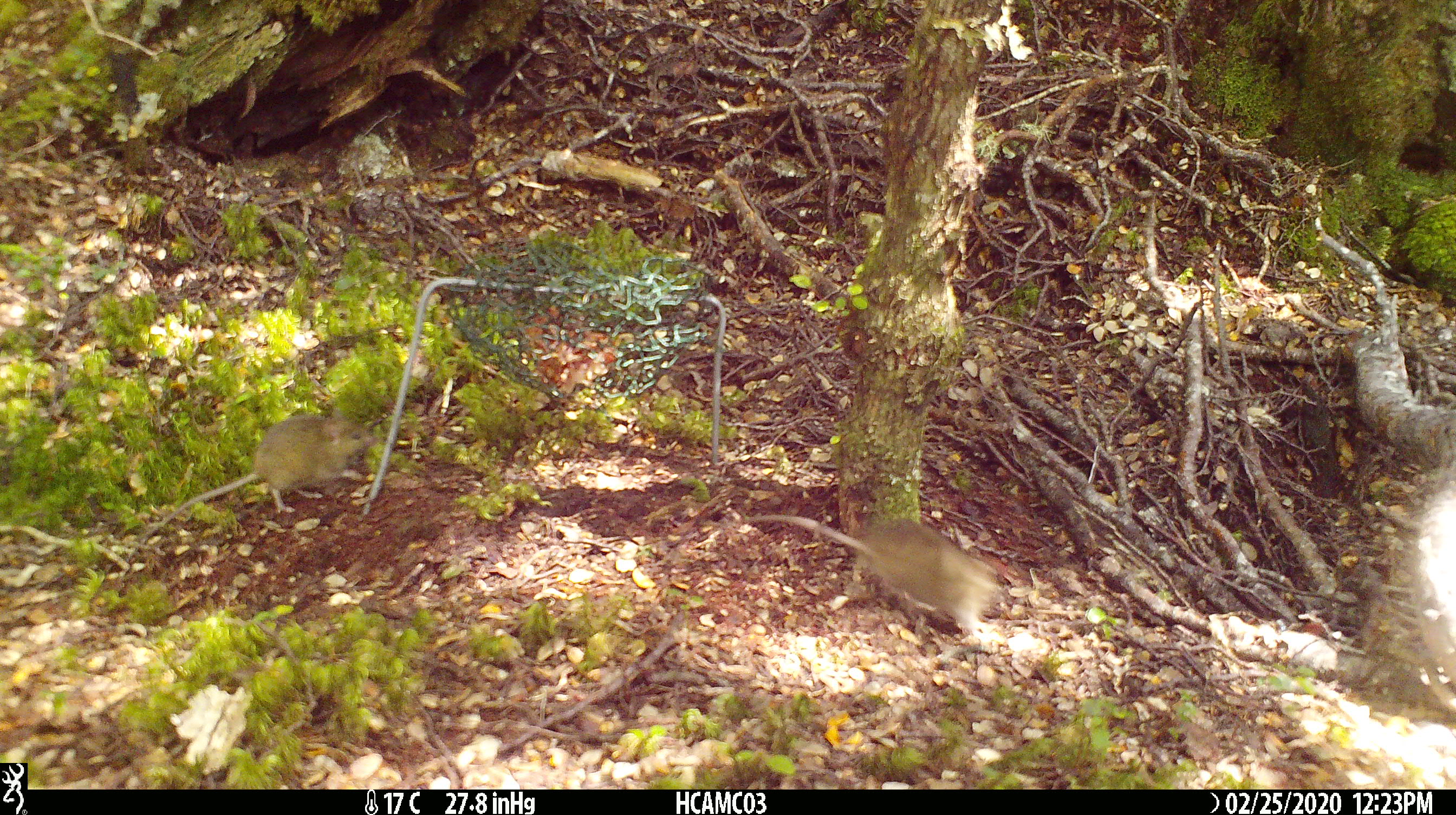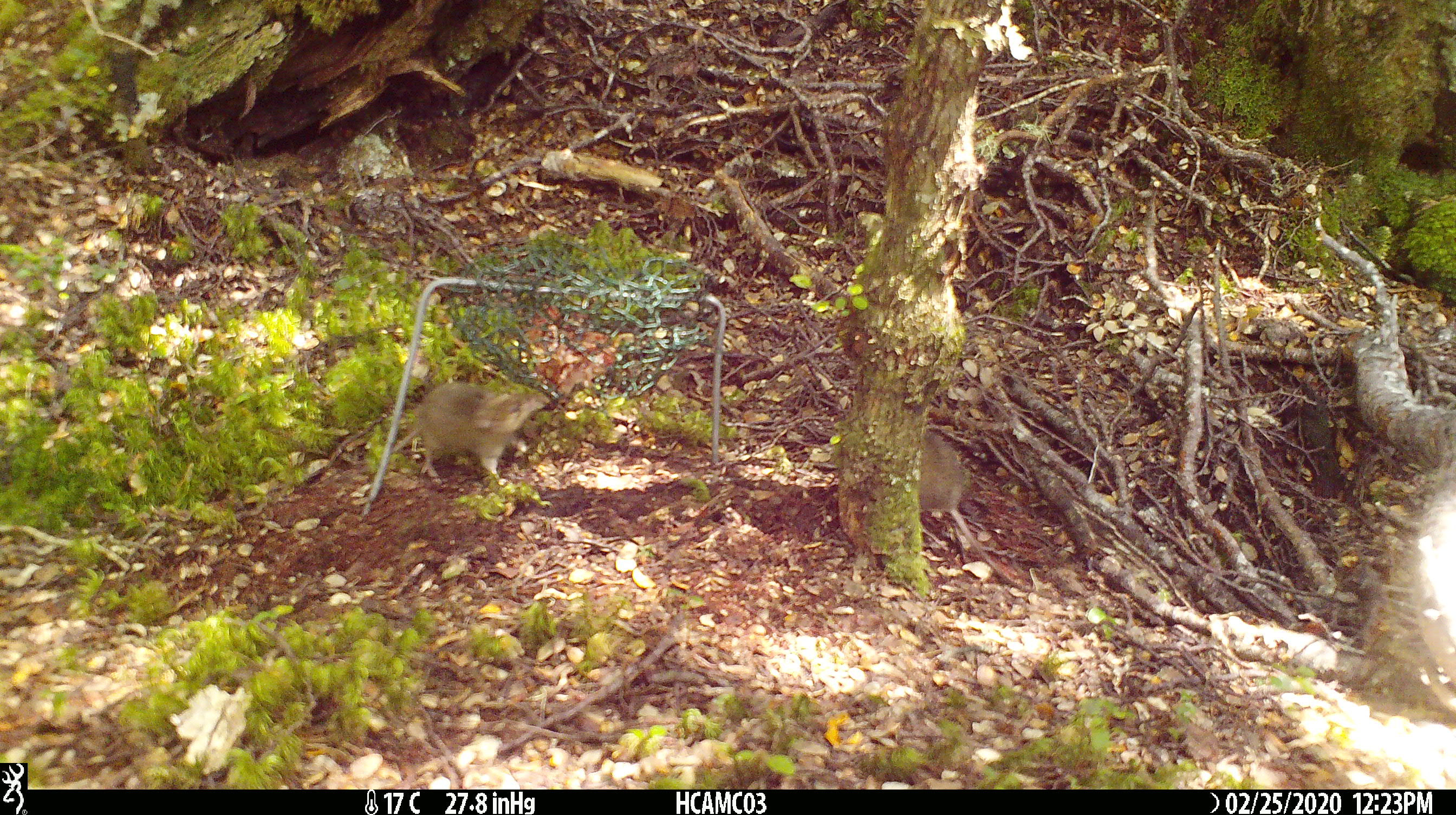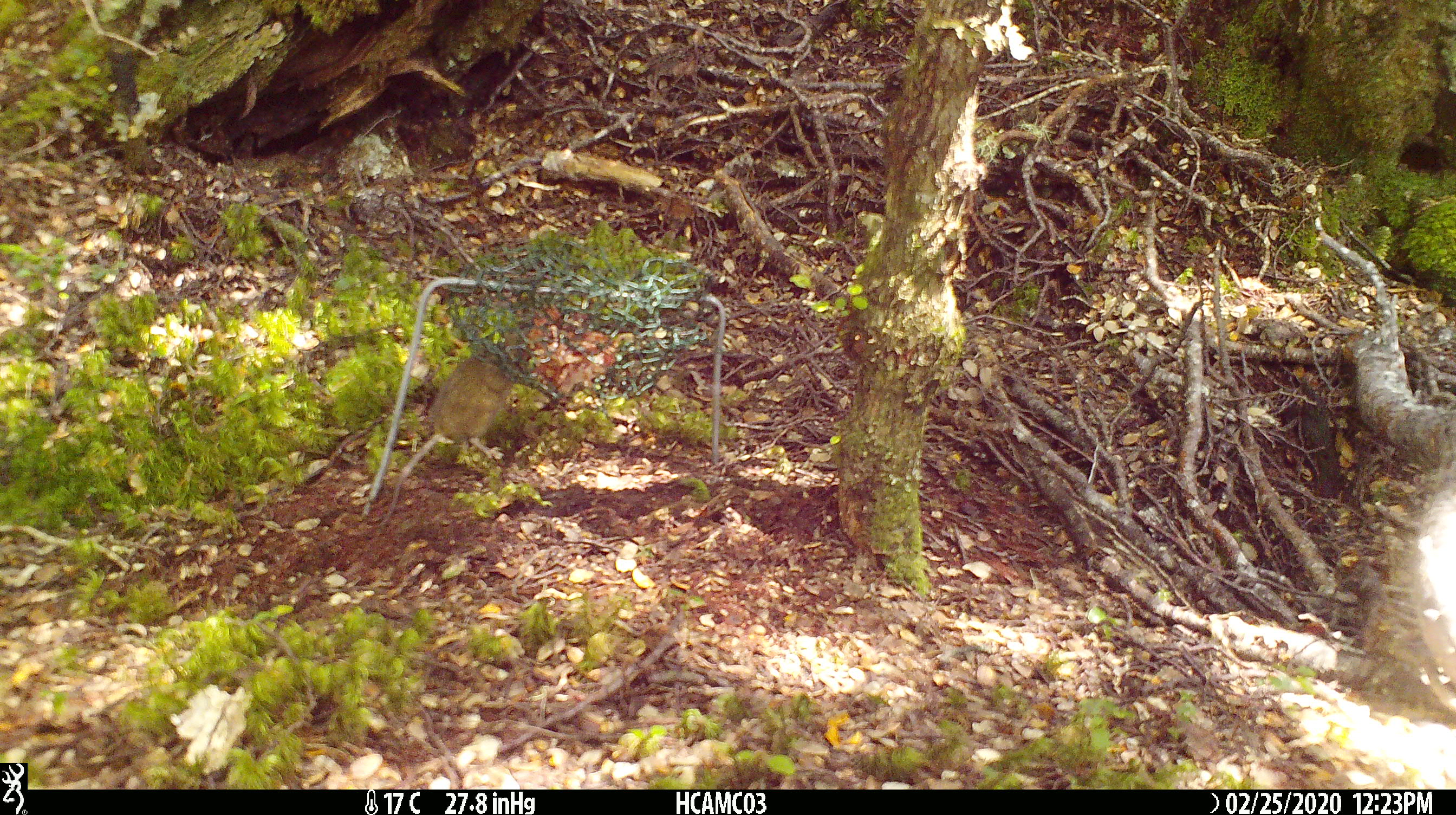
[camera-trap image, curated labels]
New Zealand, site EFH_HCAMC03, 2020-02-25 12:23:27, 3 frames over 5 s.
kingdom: Animalia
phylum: Chordata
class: Mammalia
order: Rodentia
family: Muridae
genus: Mus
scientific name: Mus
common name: mouse